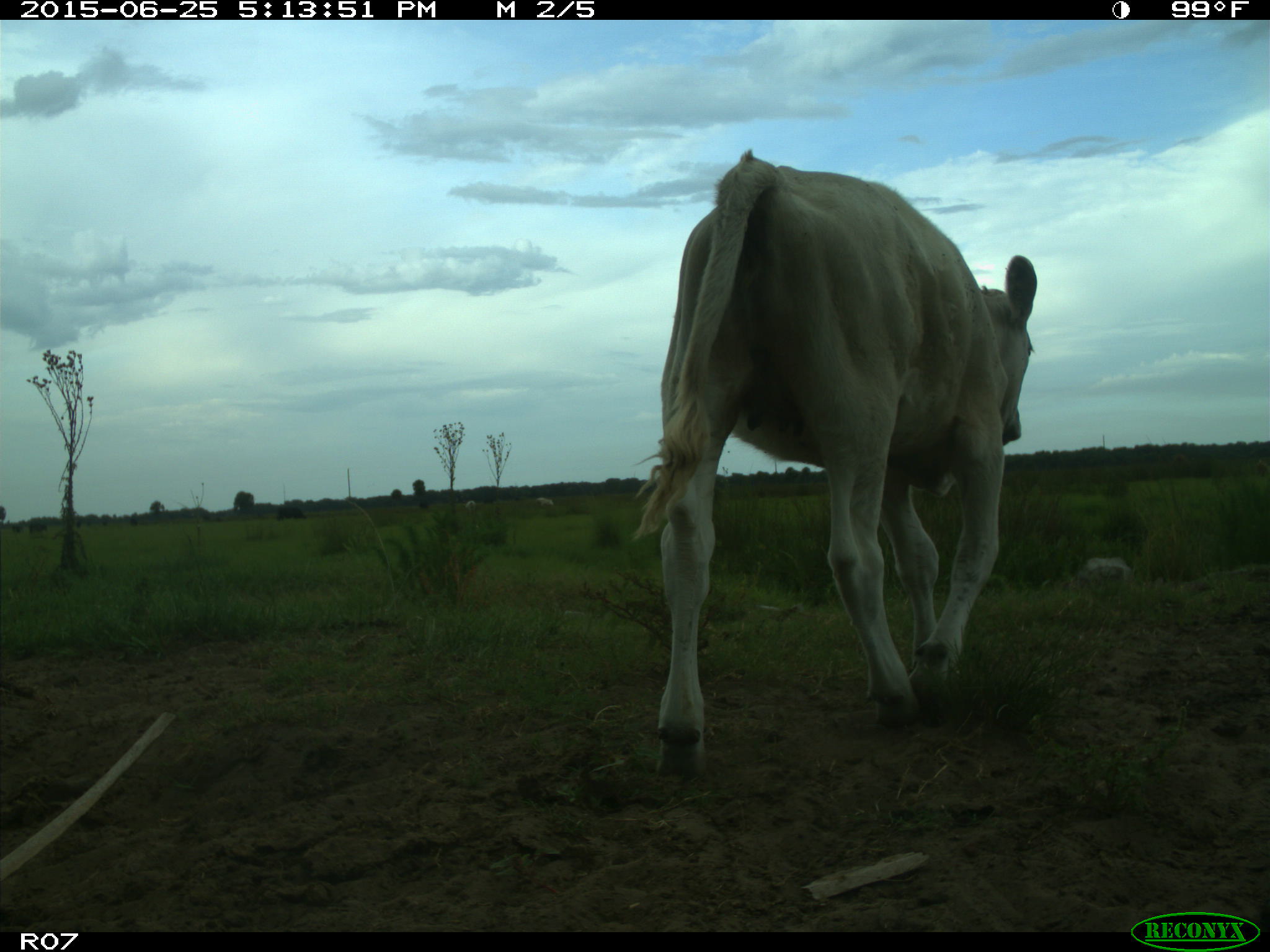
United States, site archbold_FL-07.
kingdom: Animalia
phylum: Chordata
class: Mammalia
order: Artiodactyla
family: Bovidae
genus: Bos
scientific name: Bos taurus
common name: domestic cow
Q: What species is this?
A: Bos taurus (domestic cow).